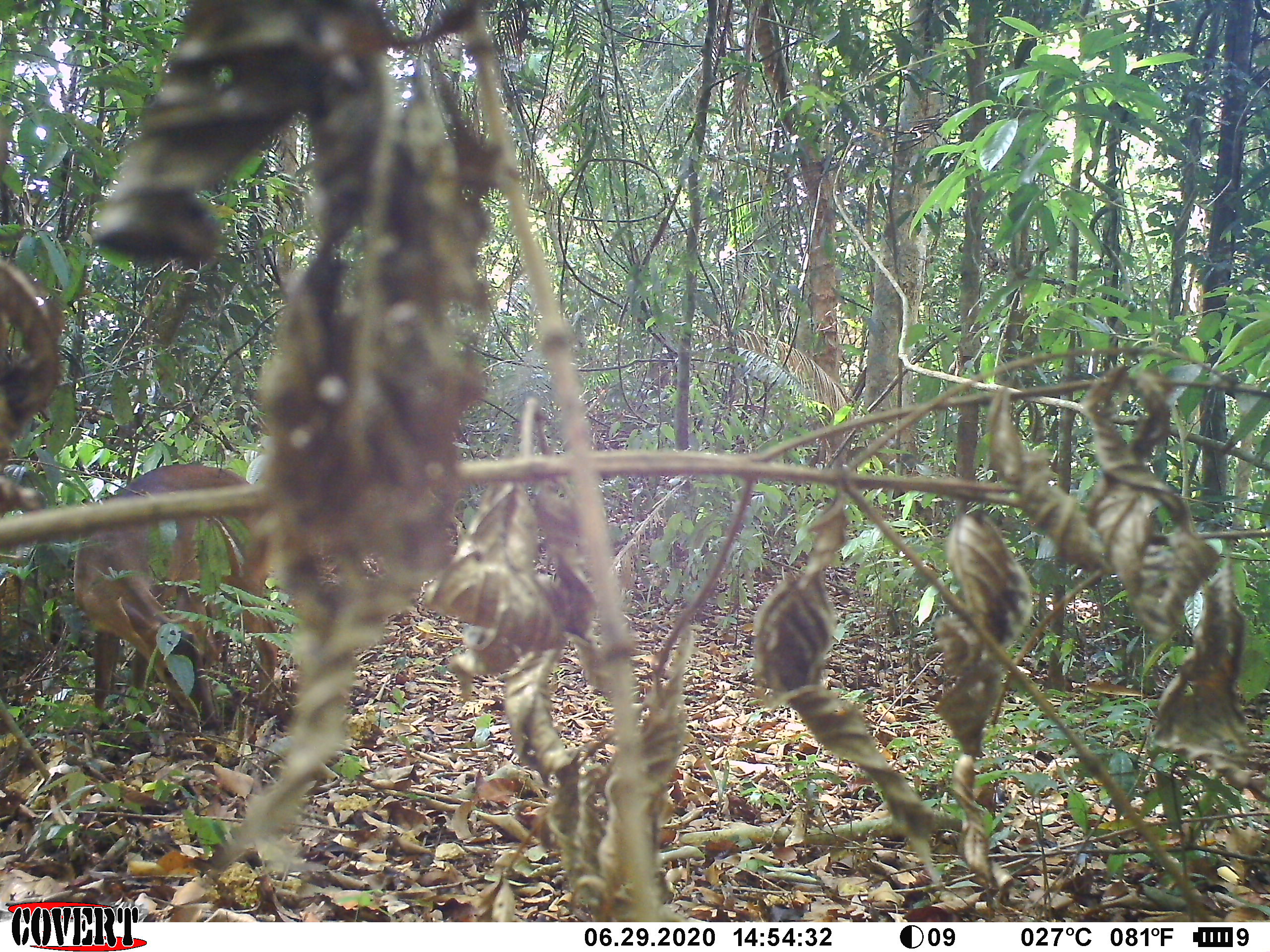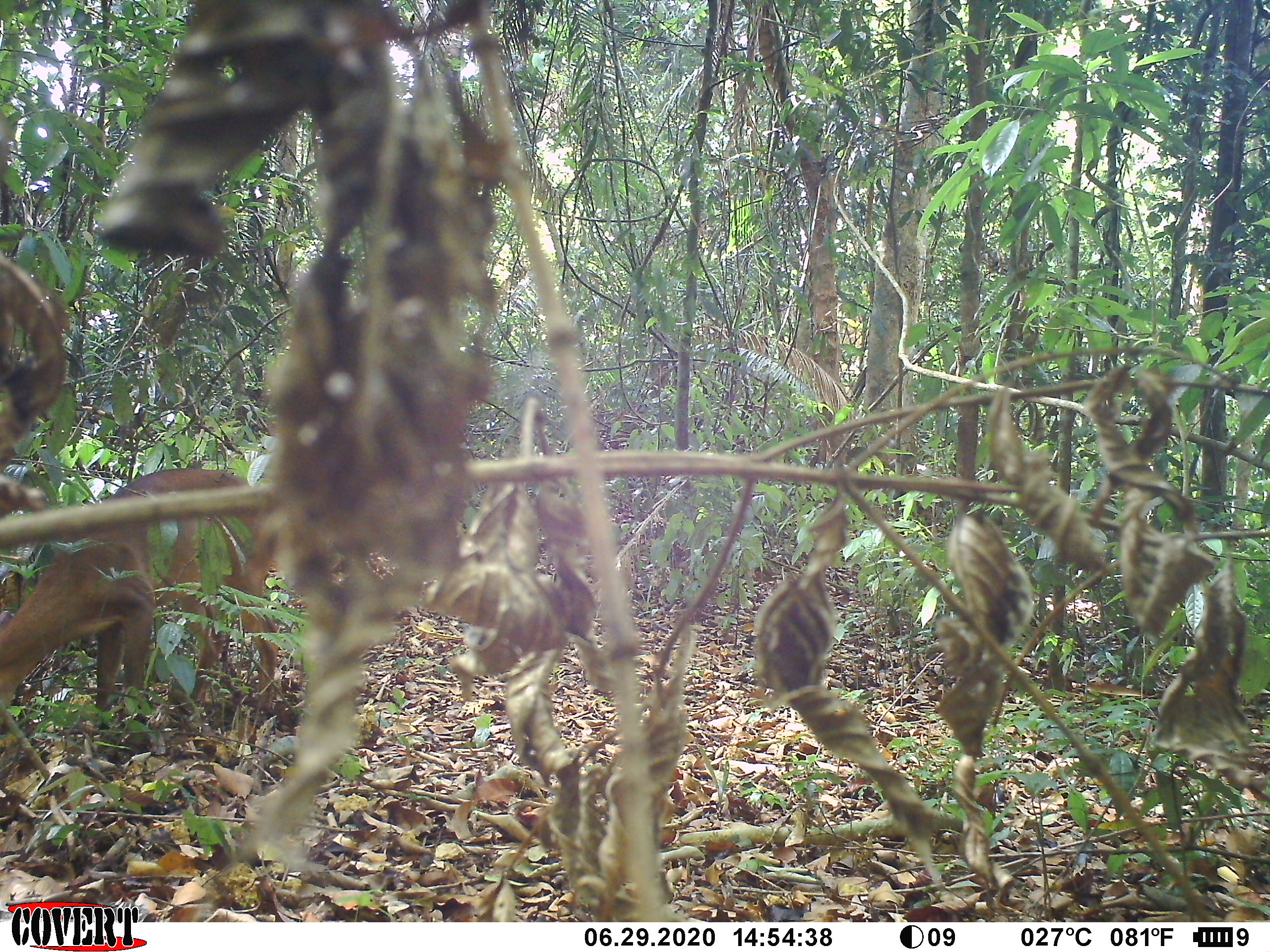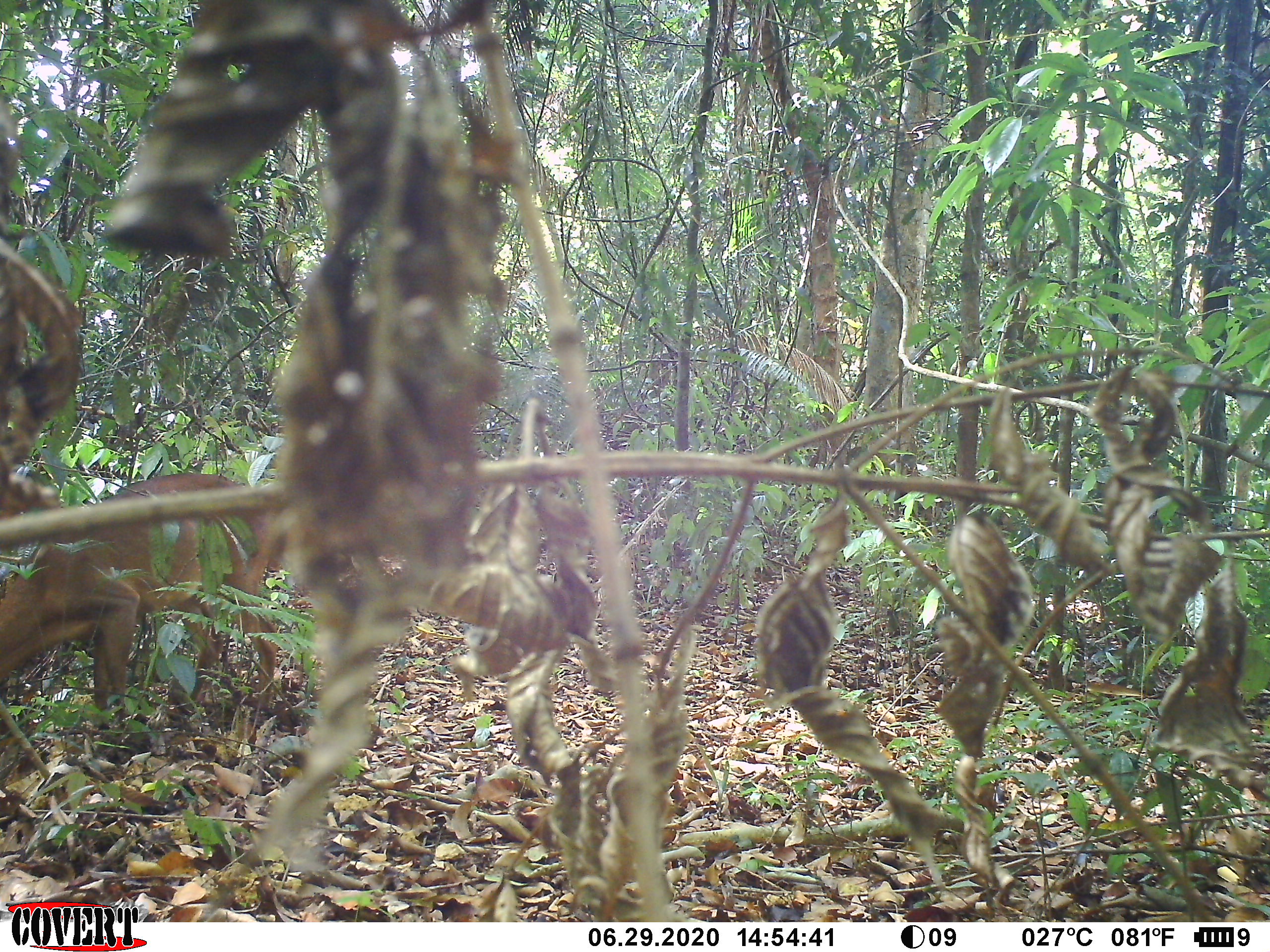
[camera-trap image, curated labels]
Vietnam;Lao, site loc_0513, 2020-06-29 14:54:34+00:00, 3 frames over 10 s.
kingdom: Animalia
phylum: Chordata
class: Mammalia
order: Artiodactyla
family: Cervidae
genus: Muntiacus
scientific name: Muntiacus vuquangensis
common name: large-antlered muntjac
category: large antlered muntjac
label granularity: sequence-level